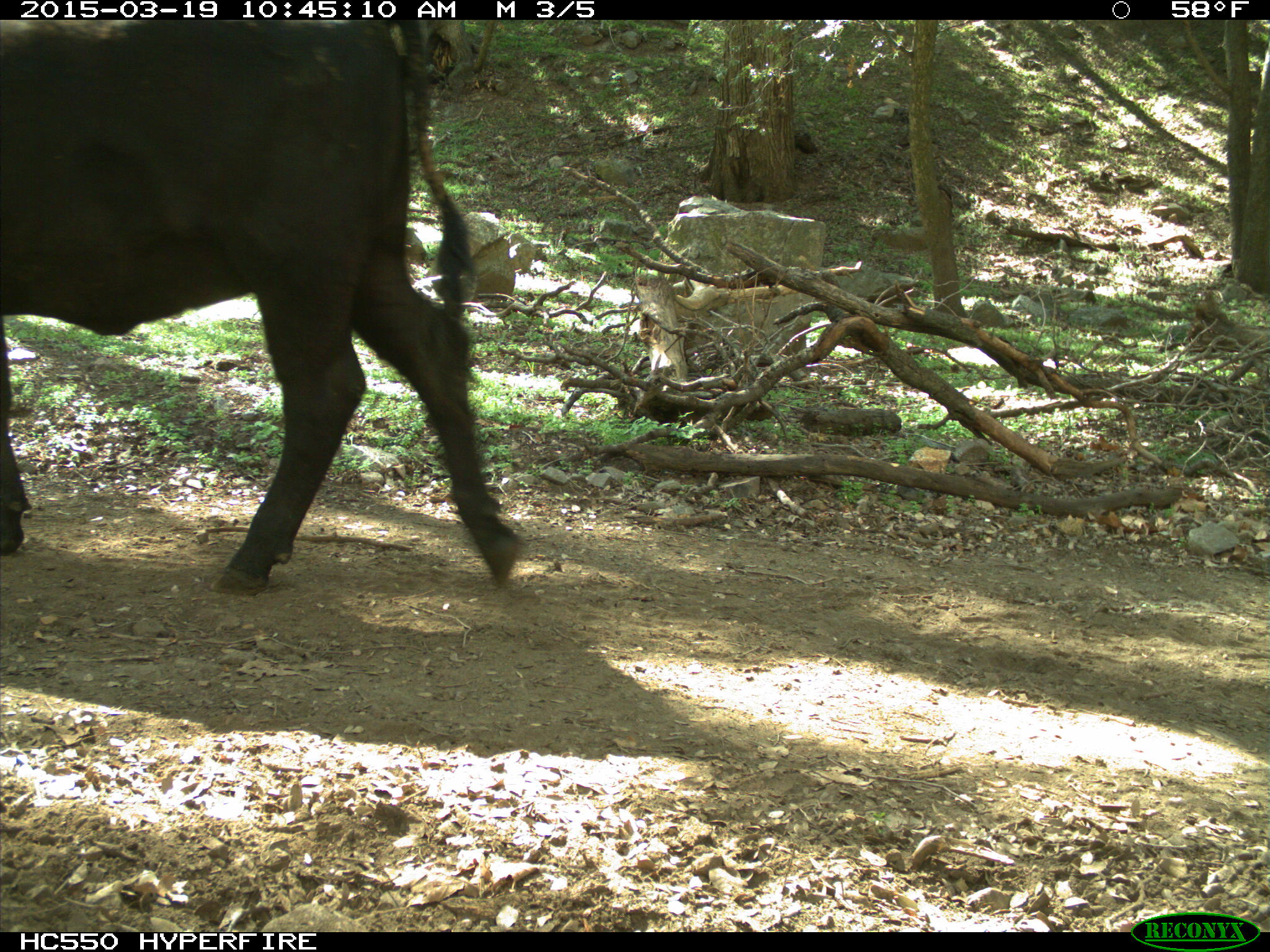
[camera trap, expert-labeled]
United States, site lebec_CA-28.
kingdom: Animalia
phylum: Chordata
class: Mammalia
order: Artiodactyla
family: Bovidae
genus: Bos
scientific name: Bos taurus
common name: domestic cow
Bos taurus (domestic cow).